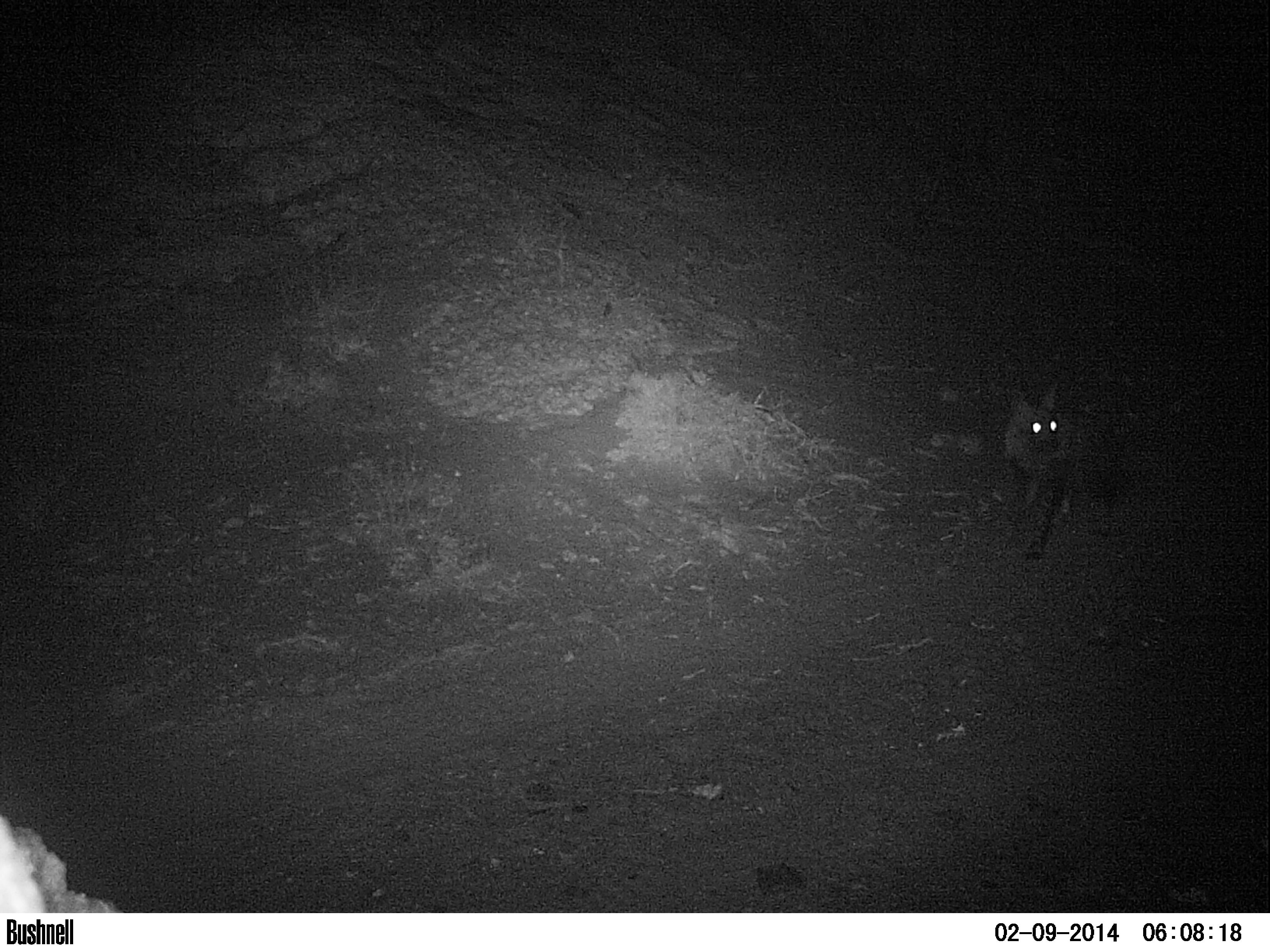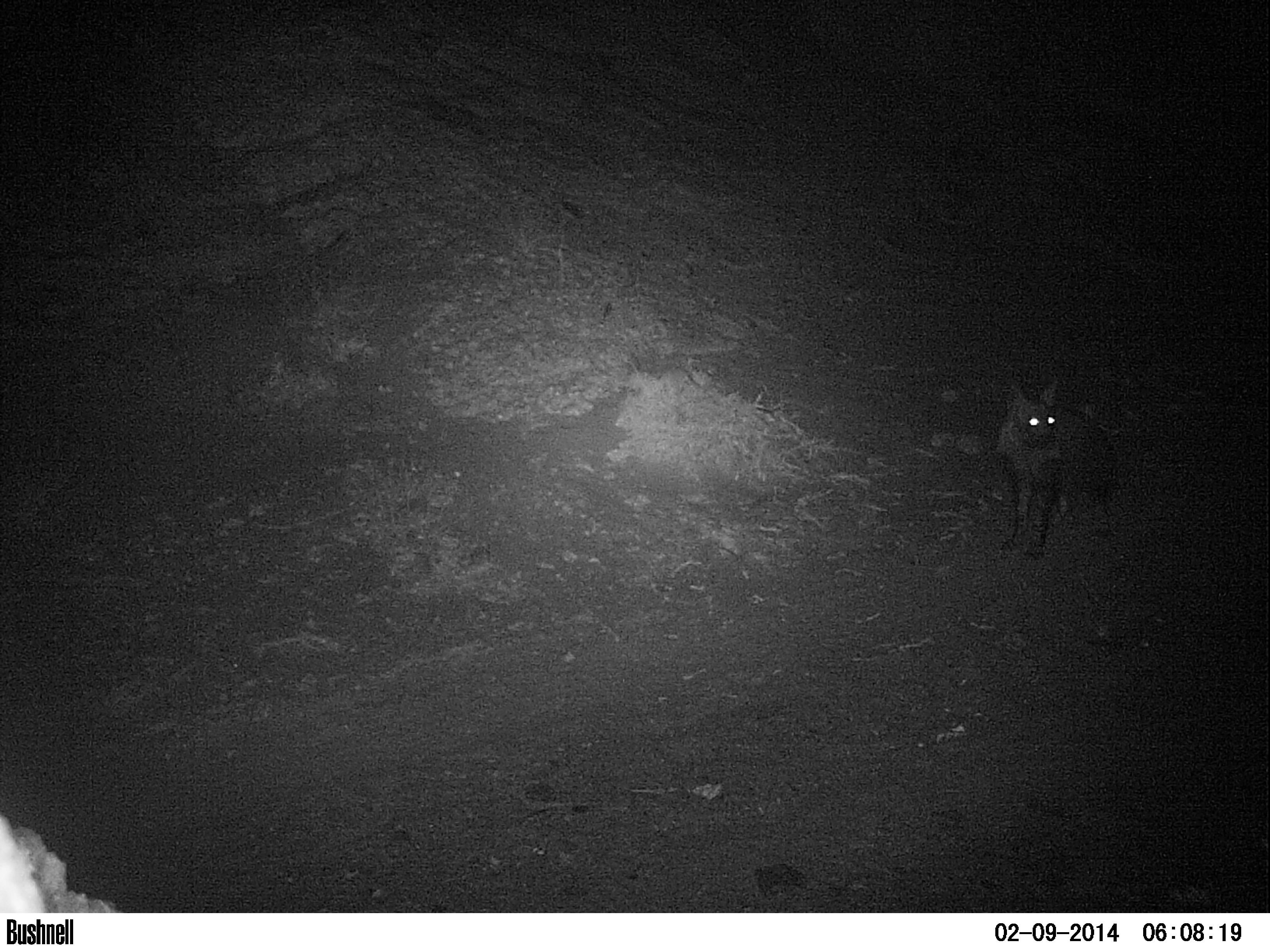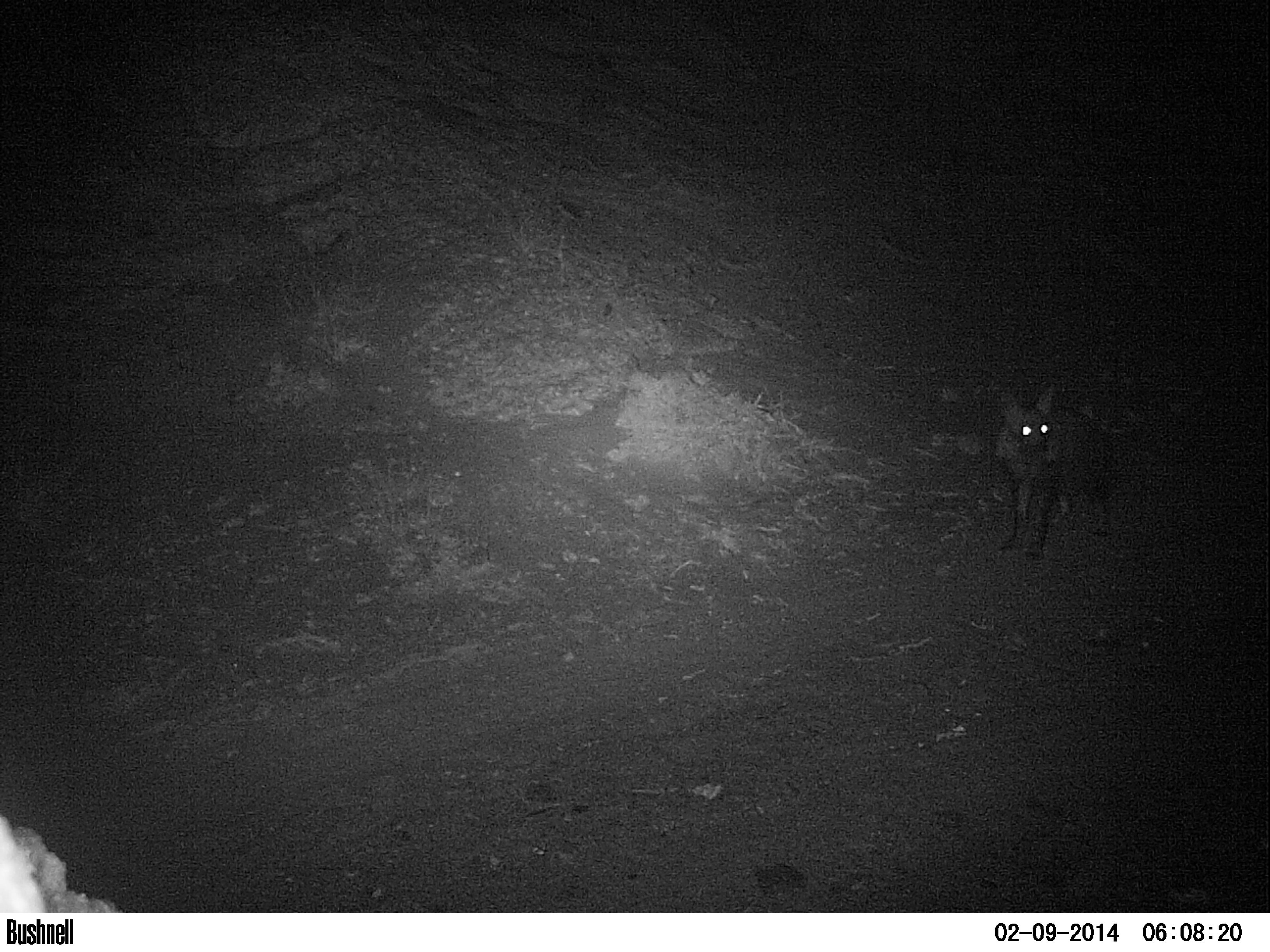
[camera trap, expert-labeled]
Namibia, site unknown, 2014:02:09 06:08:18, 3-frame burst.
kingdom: Animalia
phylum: Chordata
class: Mammalia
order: Carnivora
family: Hyaenidae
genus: Parahyaena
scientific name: Parahyaena brunnea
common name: brown hyena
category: hyaena brunnea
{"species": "hyaena brunnea (brown hyena) (Parahyaena brunnea)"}